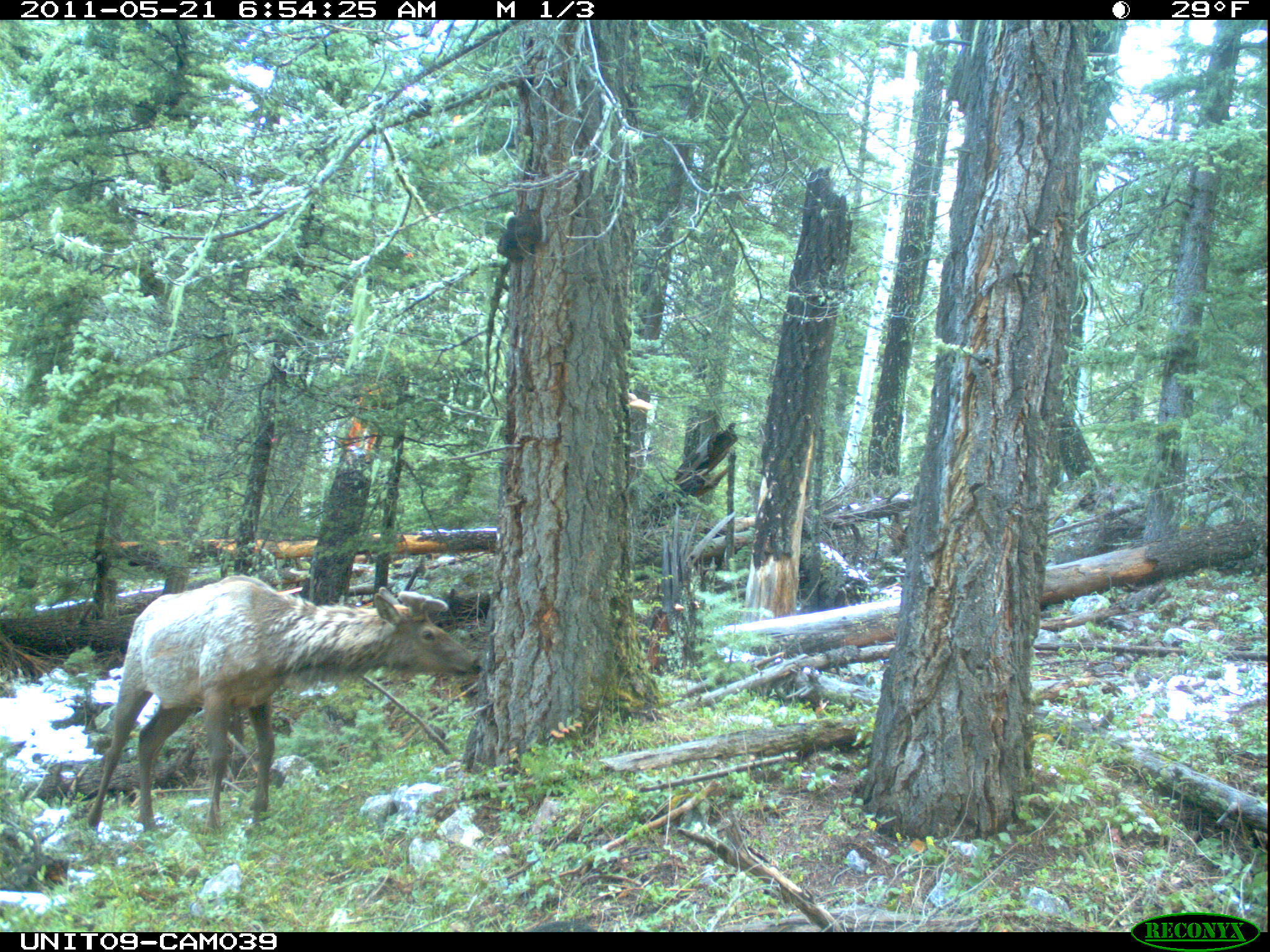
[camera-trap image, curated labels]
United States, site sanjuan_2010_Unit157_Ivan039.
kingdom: Animalia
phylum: Chordata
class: Mammalia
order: Artiodactyla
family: Cervidae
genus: Cervus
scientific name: Cervus elaphus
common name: red deer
Cervus elaphus (red deer).